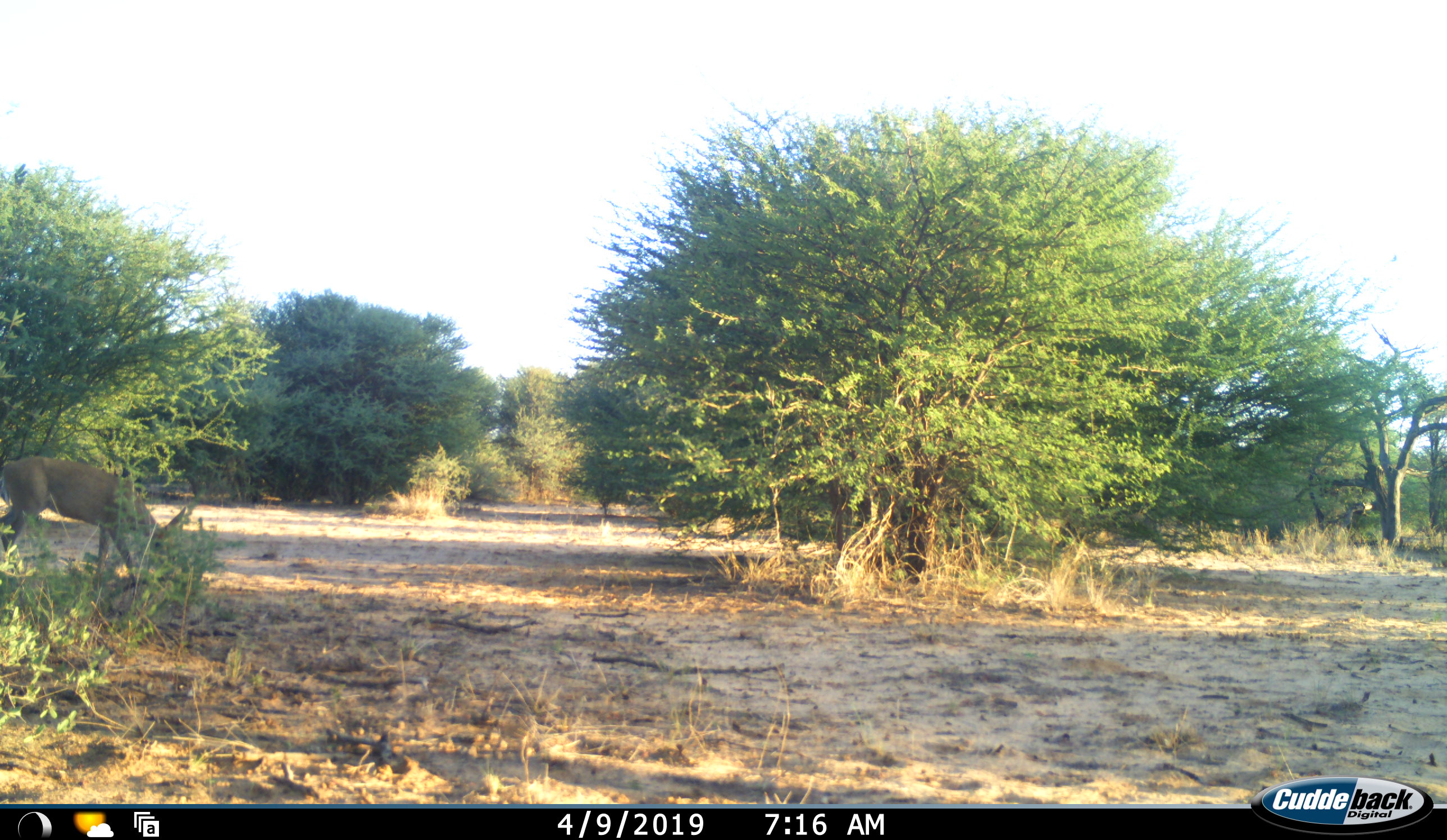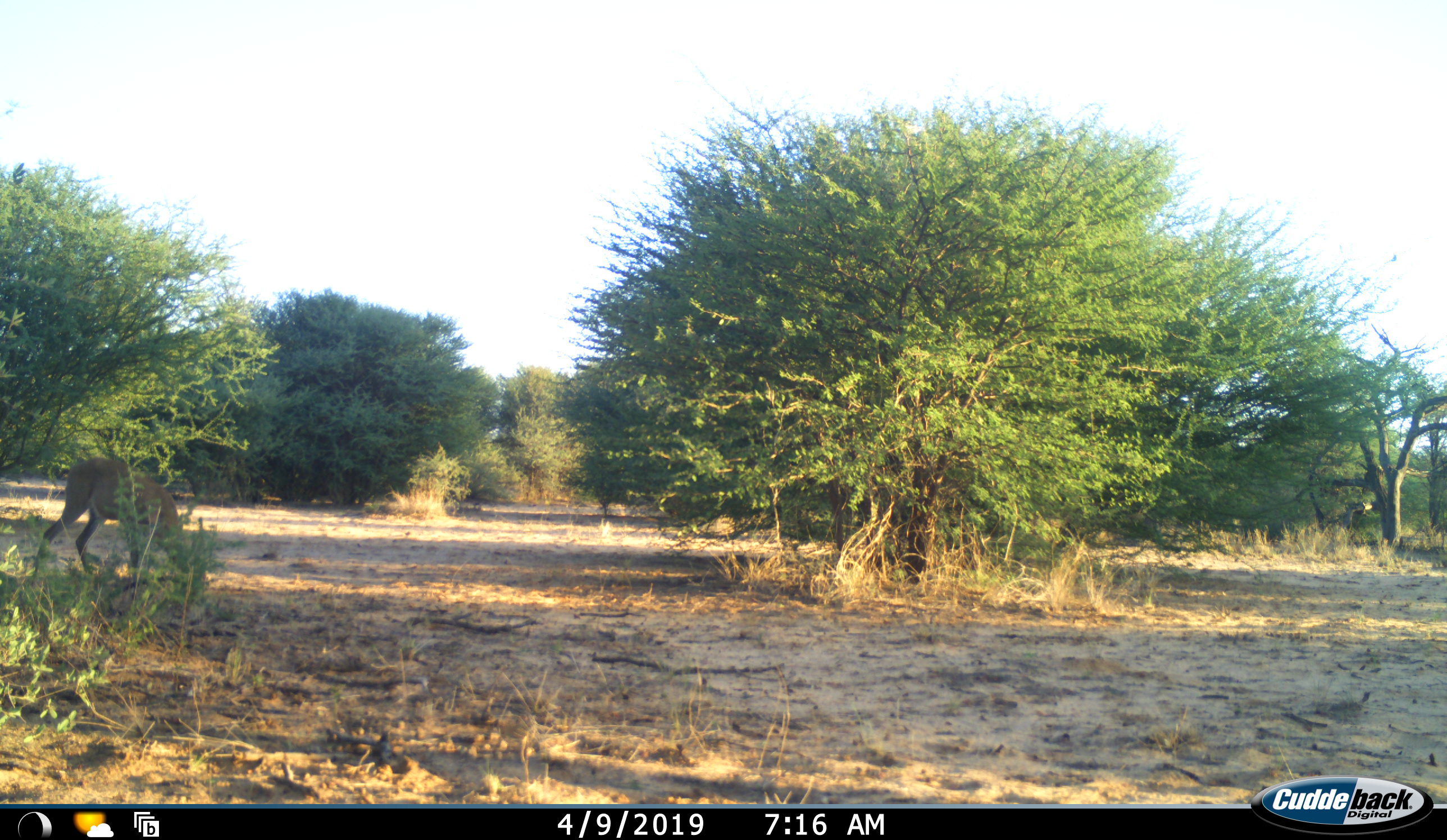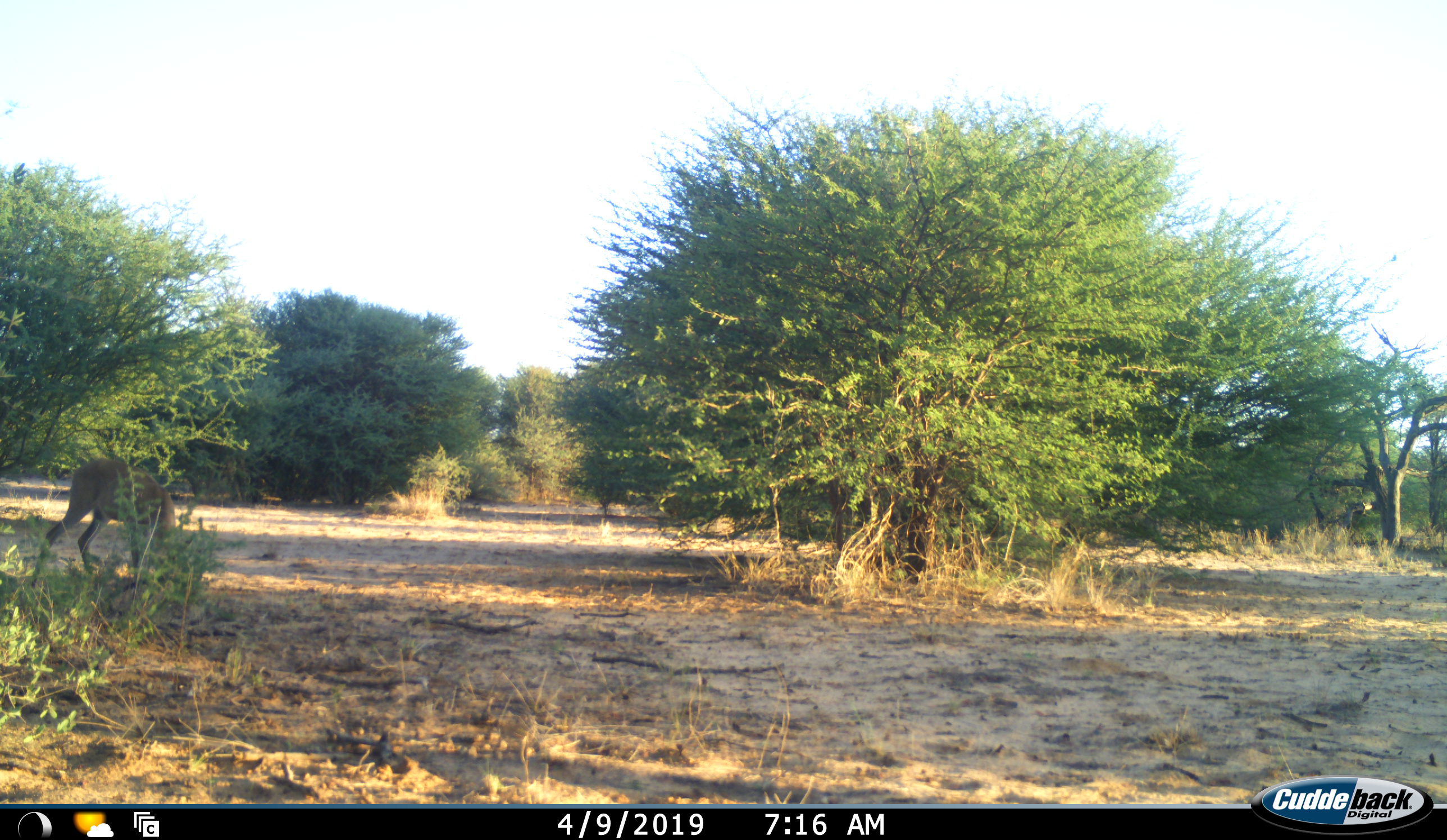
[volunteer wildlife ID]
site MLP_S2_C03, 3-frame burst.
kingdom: Animalia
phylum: Chordata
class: Mammalia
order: Artiodactyla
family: Bovidae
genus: Sylvicapra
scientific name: Sylvicapra grimmia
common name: common duiker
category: duikercommongrey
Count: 1.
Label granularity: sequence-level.